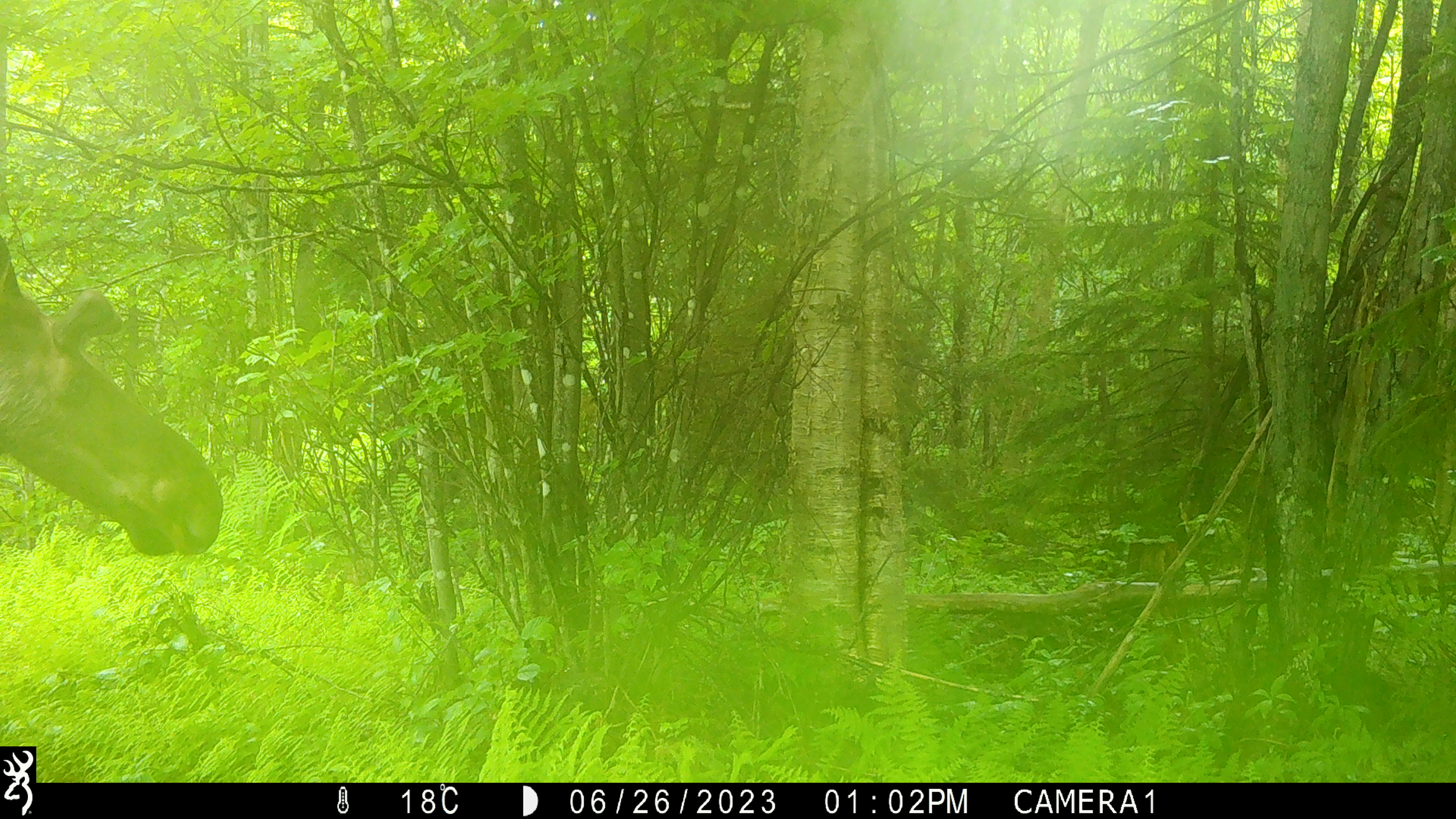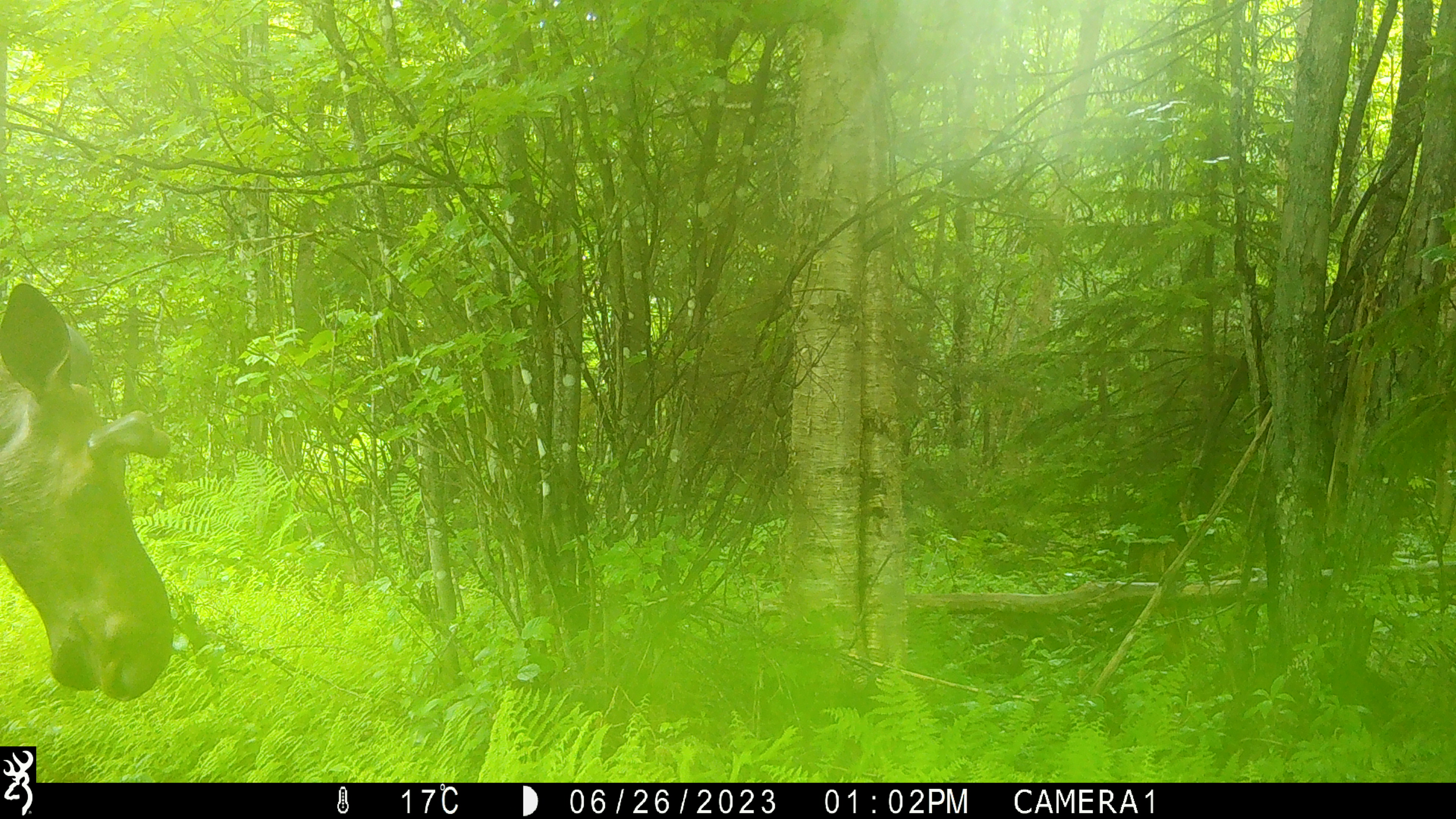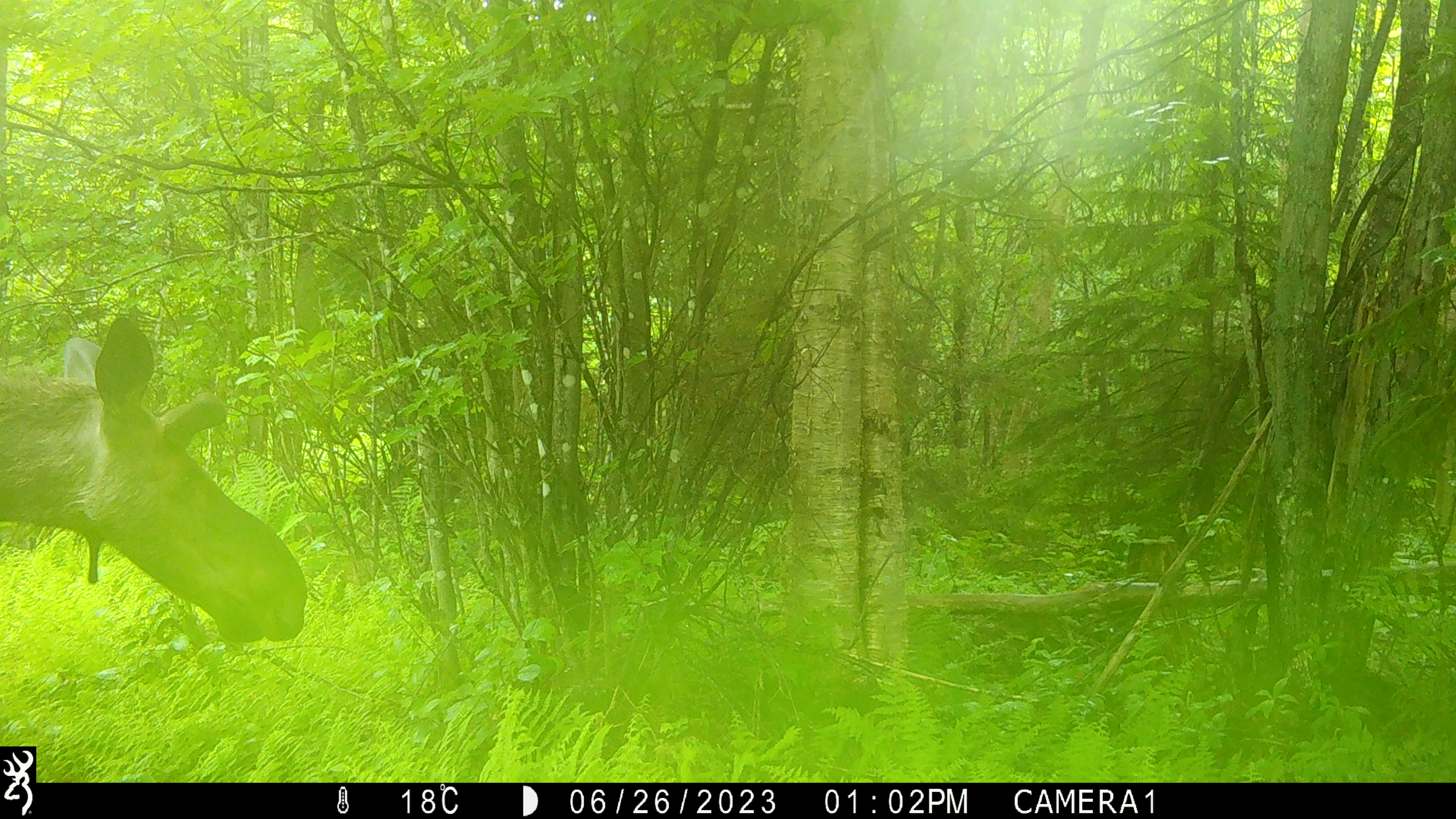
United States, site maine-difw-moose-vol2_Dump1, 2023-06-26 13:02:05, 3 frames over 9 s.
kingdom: Animalia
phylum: Chordata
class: Mammalia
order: Artiodactyla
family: Cervidae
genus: Alces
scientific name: Alces alces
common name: moose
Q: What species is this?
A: Moose (Alces alces).